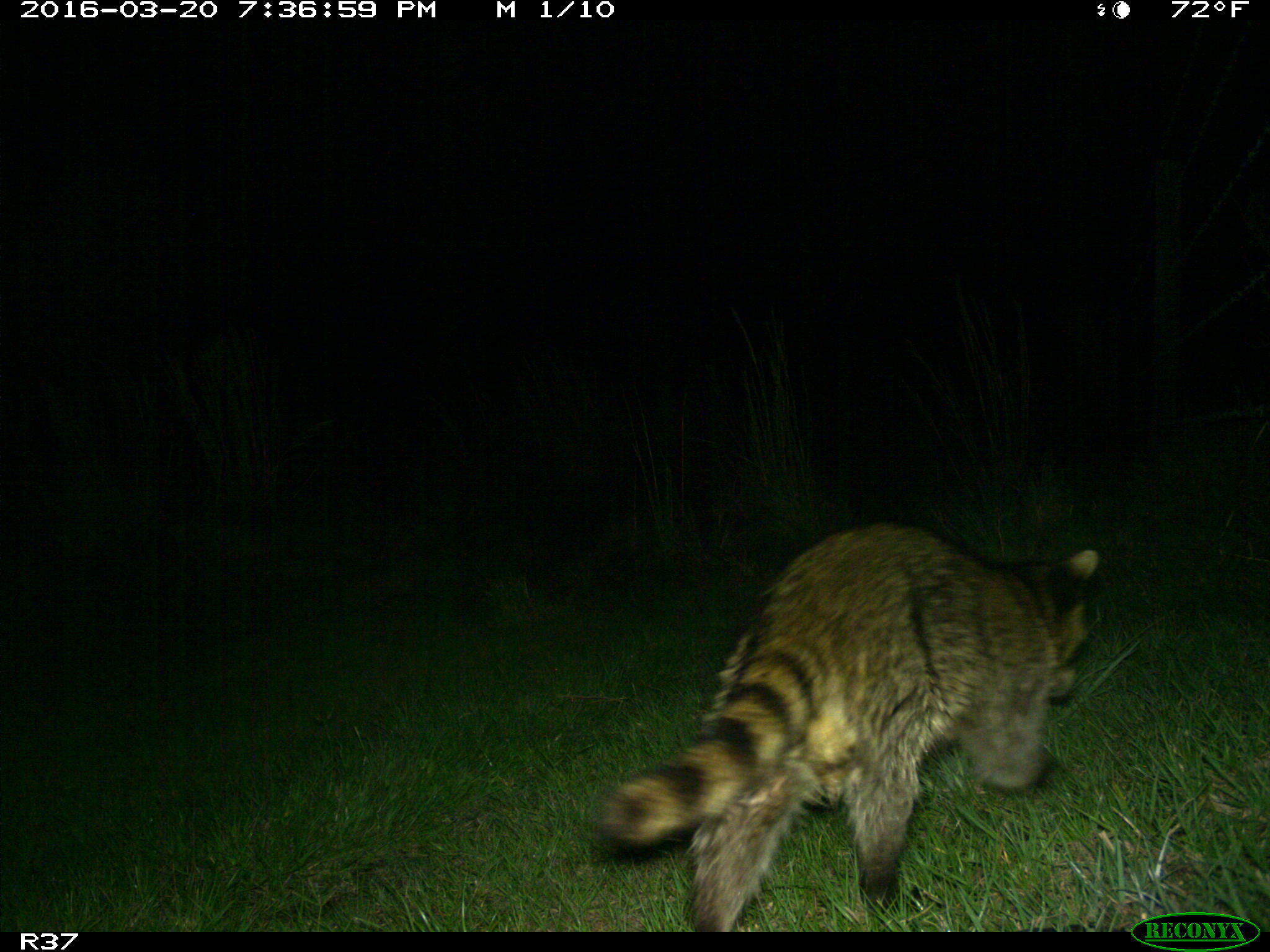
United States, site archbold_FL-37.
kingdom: Animalia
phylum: Chordata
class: Mammalia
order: Carnivora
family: Procyonidae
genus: Procyon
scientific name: Procyon lotor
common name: common raccoon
Procyon lotor (common raccoon).